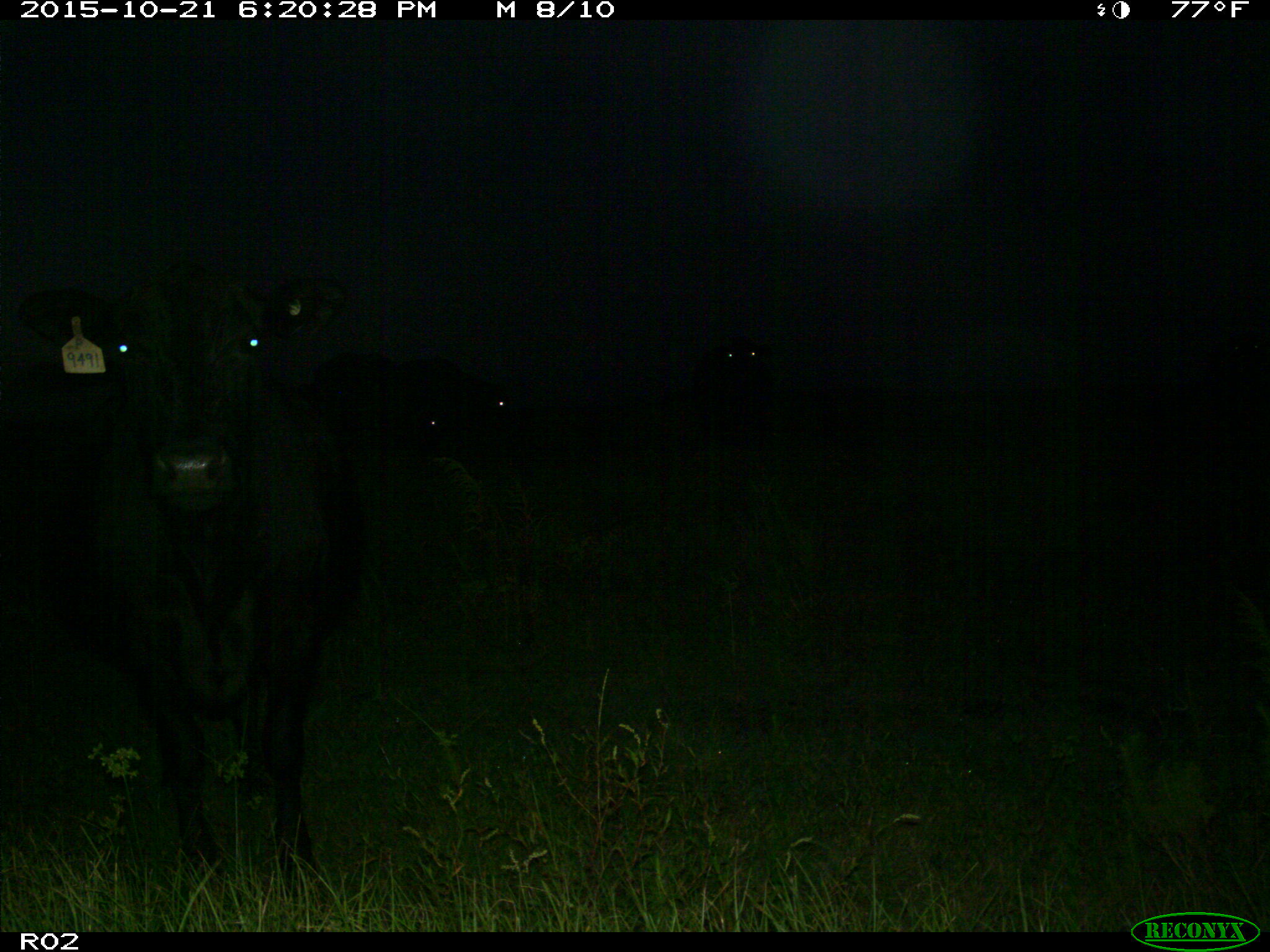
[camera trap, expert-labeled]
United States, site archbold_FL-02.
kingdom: Animalia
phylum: Chordata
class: Mammalia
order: Artiodactyla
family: Bovidae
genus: Bos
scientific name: Bos taurus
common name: domestic cow